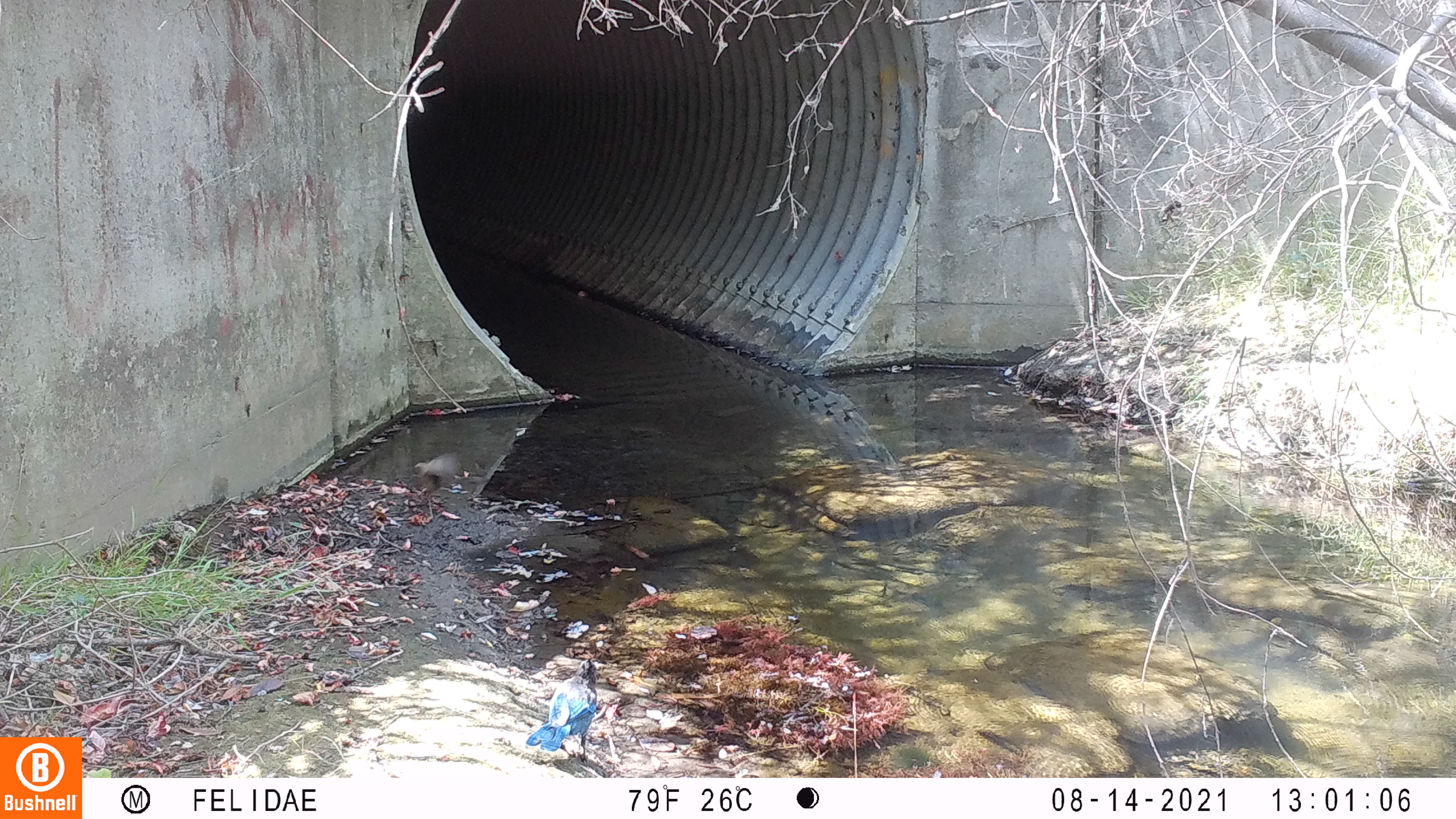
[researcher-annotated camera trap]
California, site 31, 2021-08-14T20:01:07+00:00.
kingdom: Animalia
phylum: Chordata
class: Aves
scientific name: Aves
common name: bird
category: unknown bird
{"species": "unknown bird (bird) (Aves)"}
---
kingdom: Animalia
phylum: Chordata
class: Aves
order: Passeriformes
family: Corvidae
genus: Cyanocitta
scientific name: Cyanocitta stelleri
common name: steller's jay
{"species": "steller's jay (Cyanocitta stelleri)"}